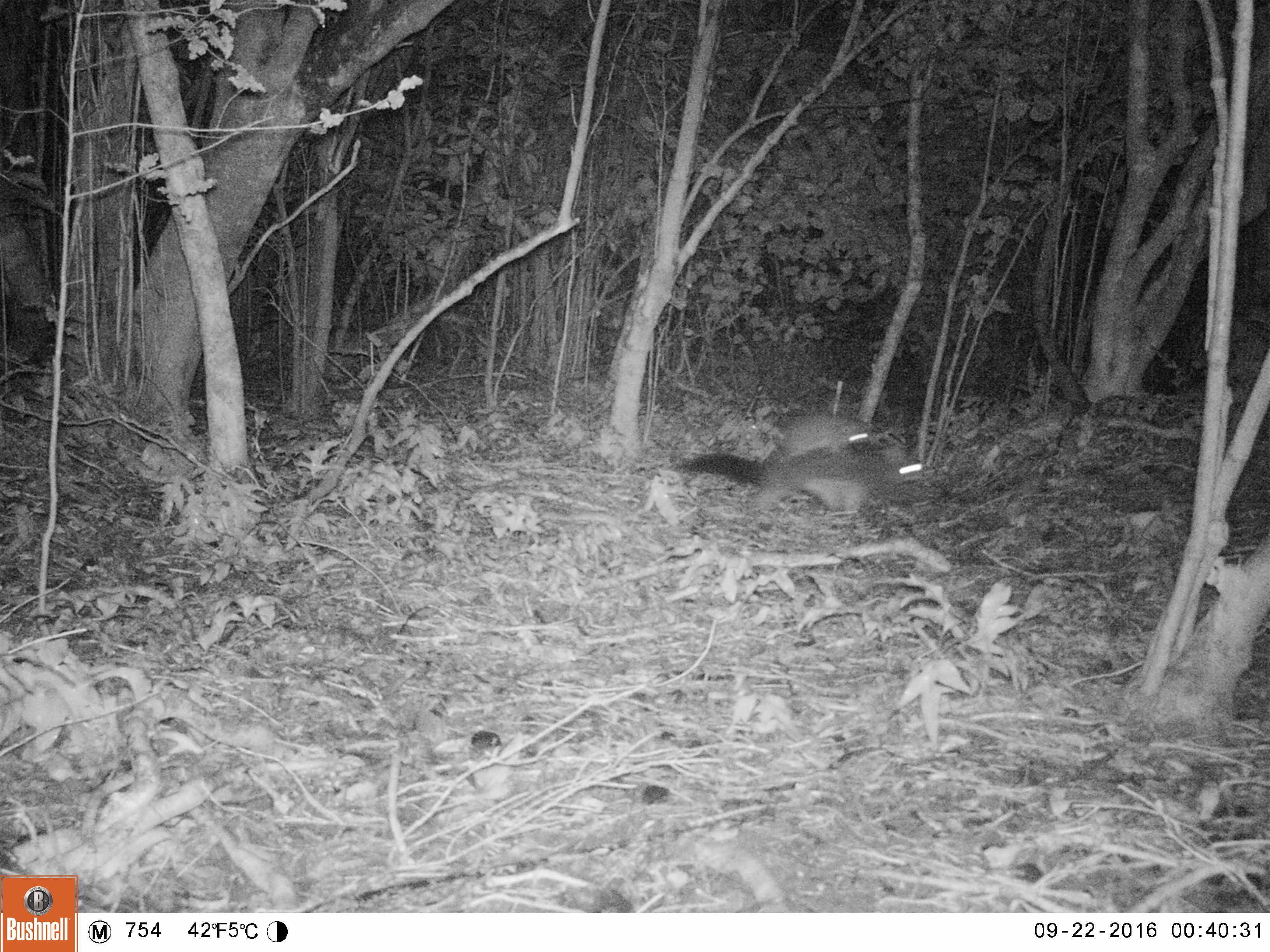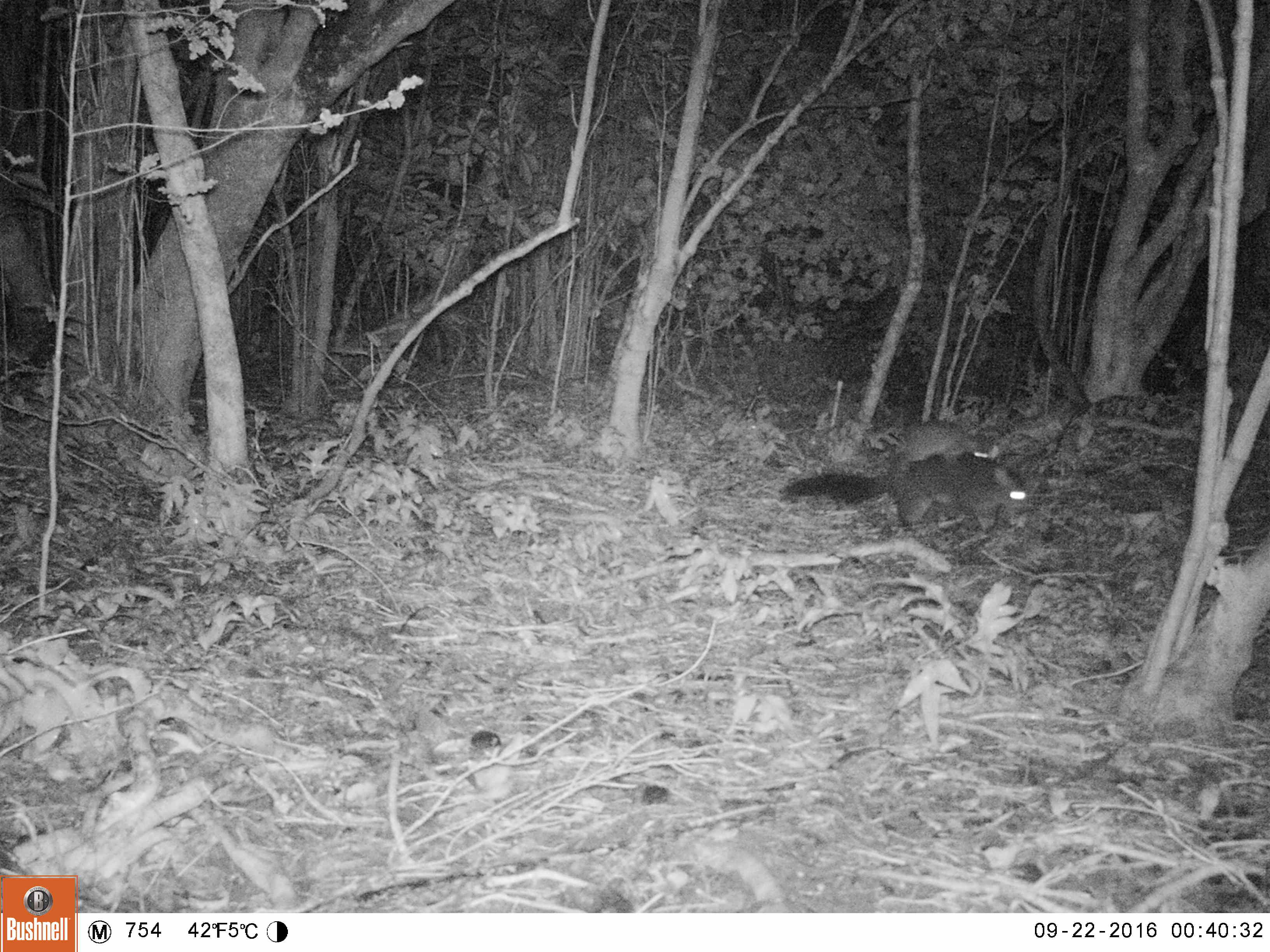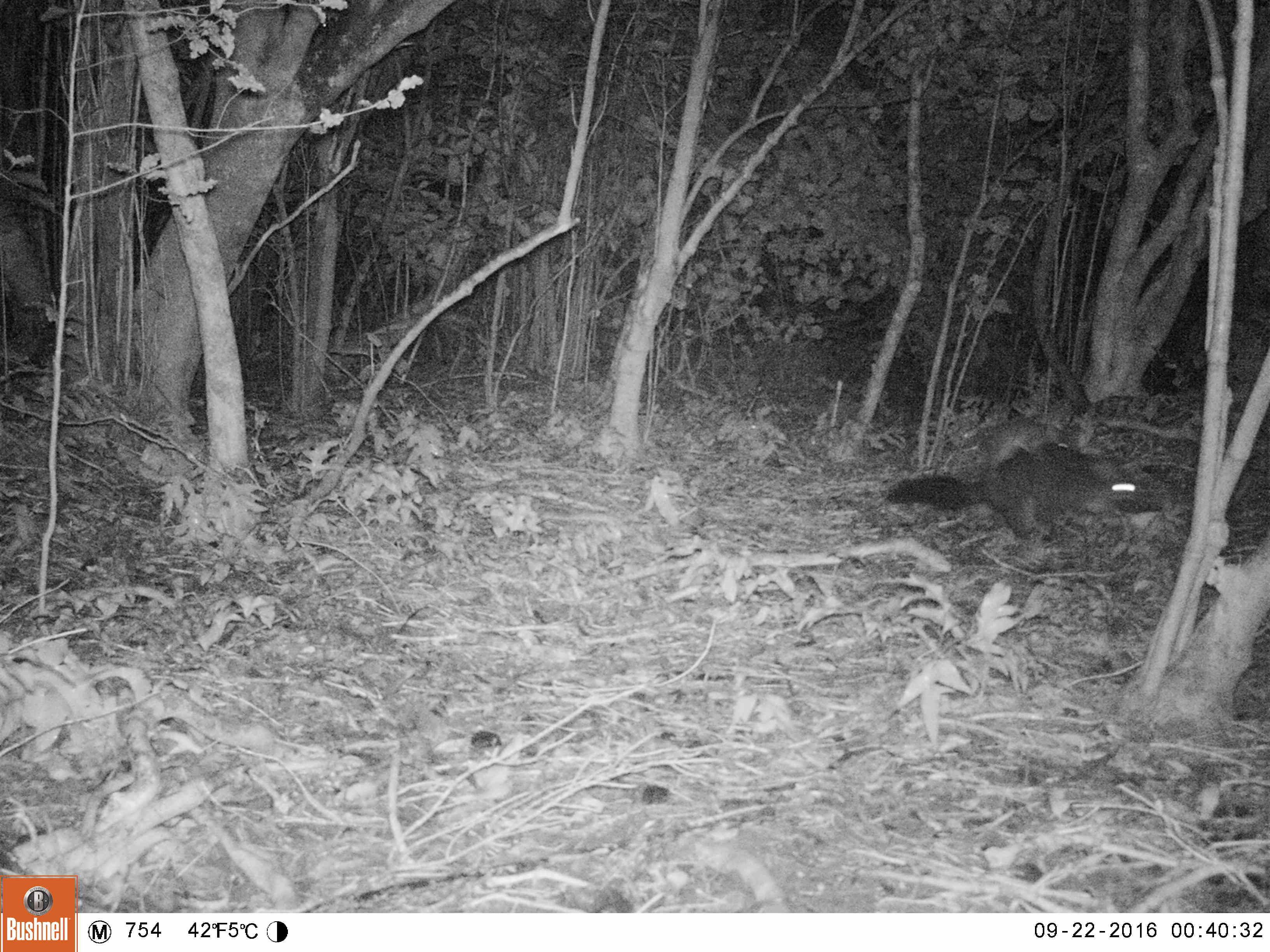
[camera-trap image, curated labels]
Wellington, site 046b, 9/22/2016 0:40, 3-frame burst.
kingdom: Animalia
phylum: Chordata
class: Mammalia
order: Didelphimorphia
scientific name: Didelphimorphia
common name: possum